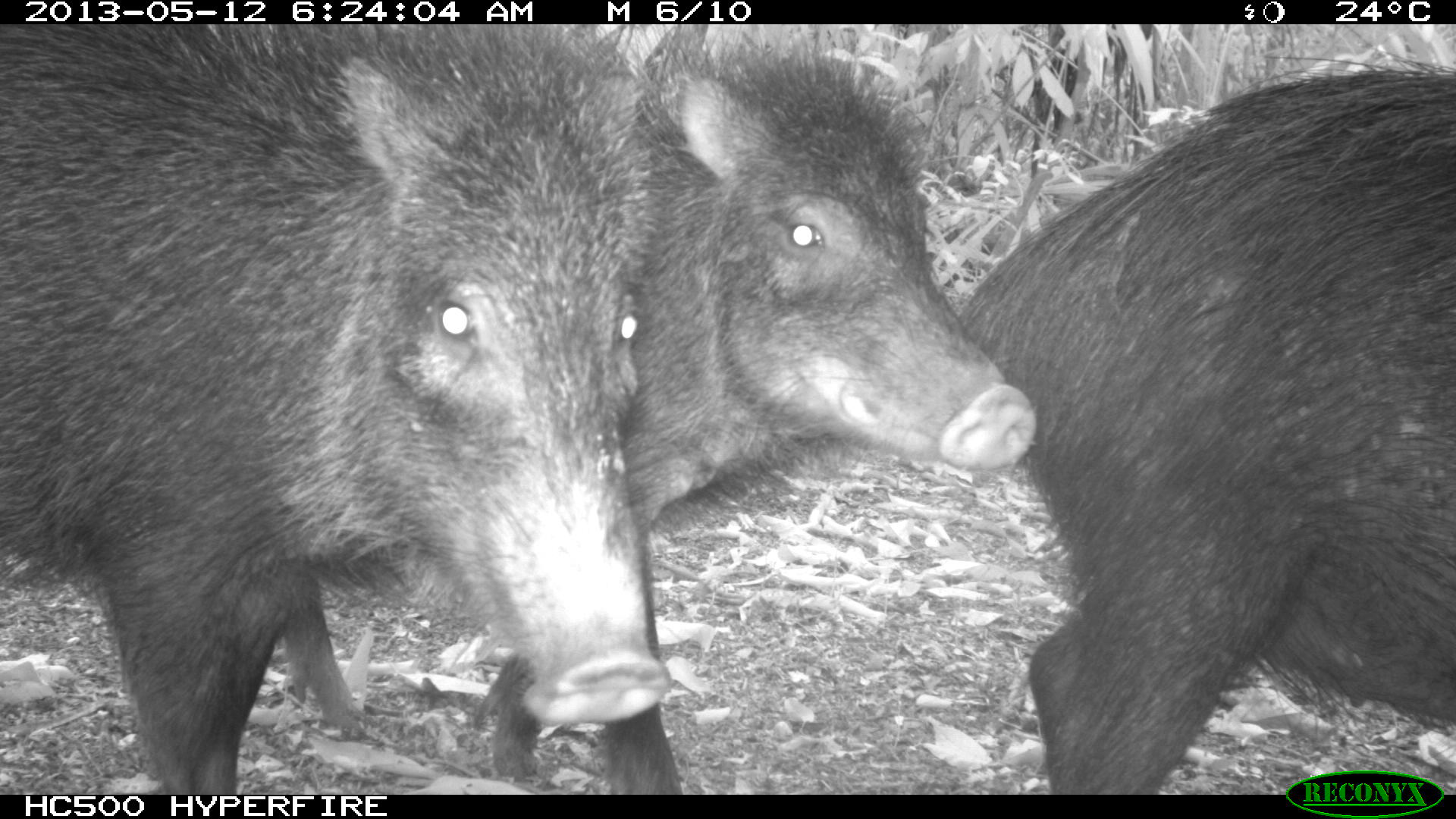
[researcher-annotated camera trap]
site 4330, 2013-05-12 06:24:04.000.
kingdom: Animalia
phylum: Chordata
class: Mammalia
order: Artiodactyla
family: Tayassuidae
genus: Tayassu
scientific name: Tayassu pecari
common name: white-lipped peccary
Tayassu pecari (white-lipped peccary), count 5.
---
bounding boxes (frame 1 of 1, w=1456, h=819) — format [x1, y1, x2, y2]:
tayassu pecari: [277, 24, 1036, 795]; [0, 21, 669, 795]; [958, 54, 1456, 795]